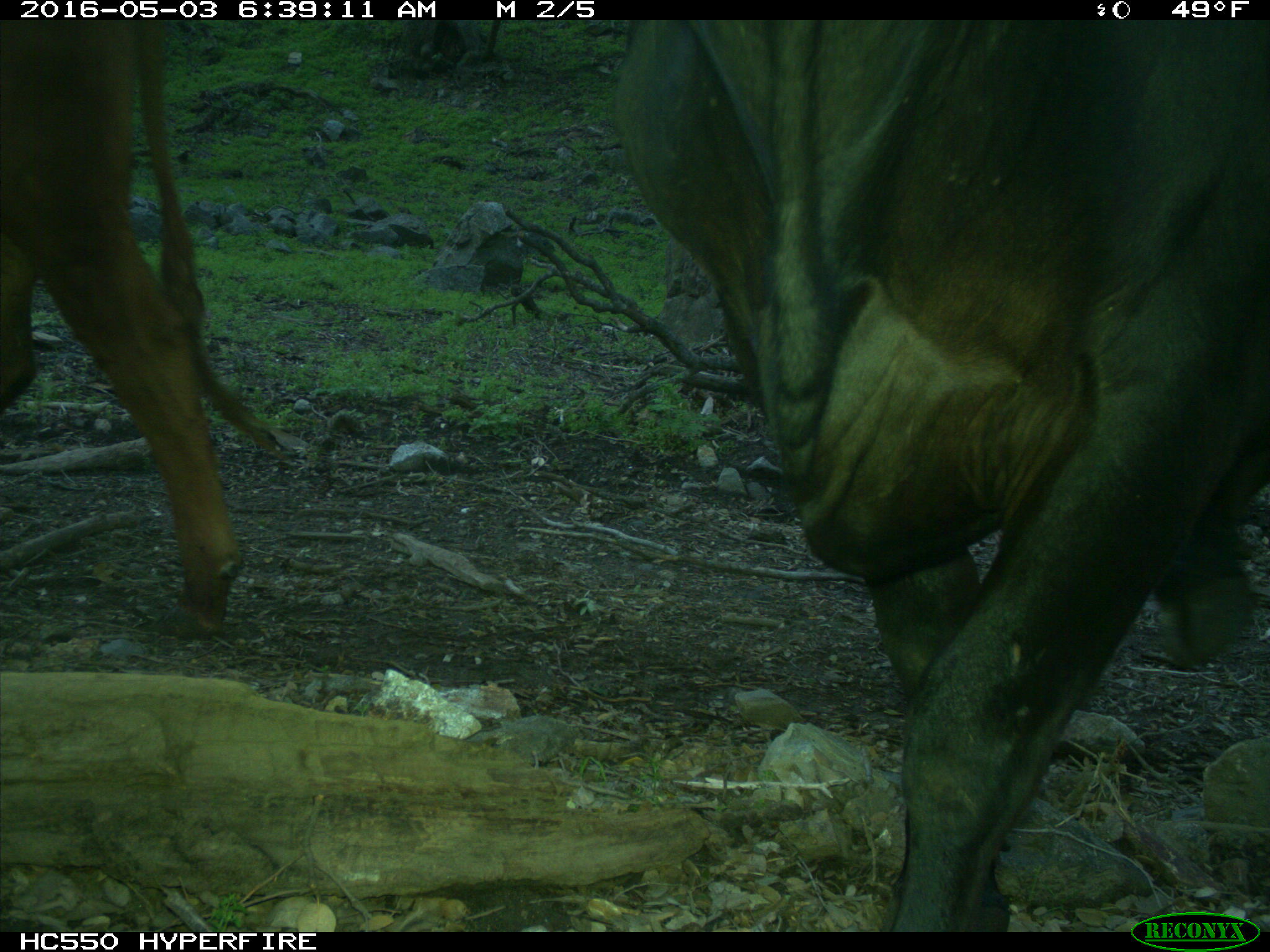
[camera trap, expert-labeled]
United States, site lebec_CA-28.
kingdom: Animalia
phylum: Chordata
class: Mammalia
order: Artiodactyla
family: Bovidae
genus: Bos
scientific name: Bos taurus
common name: domestic cow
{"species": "Bos taurus (domestic cow)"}